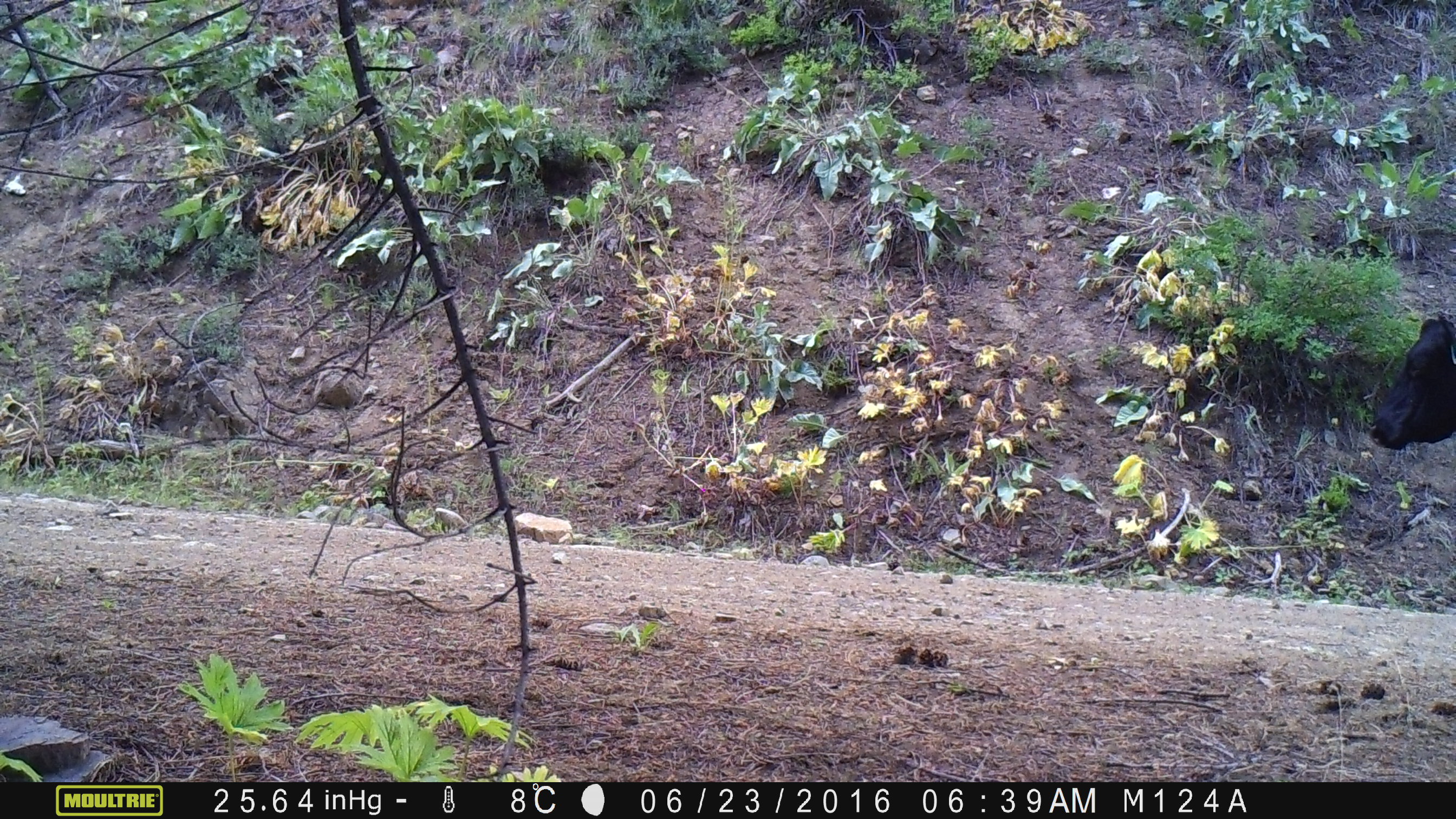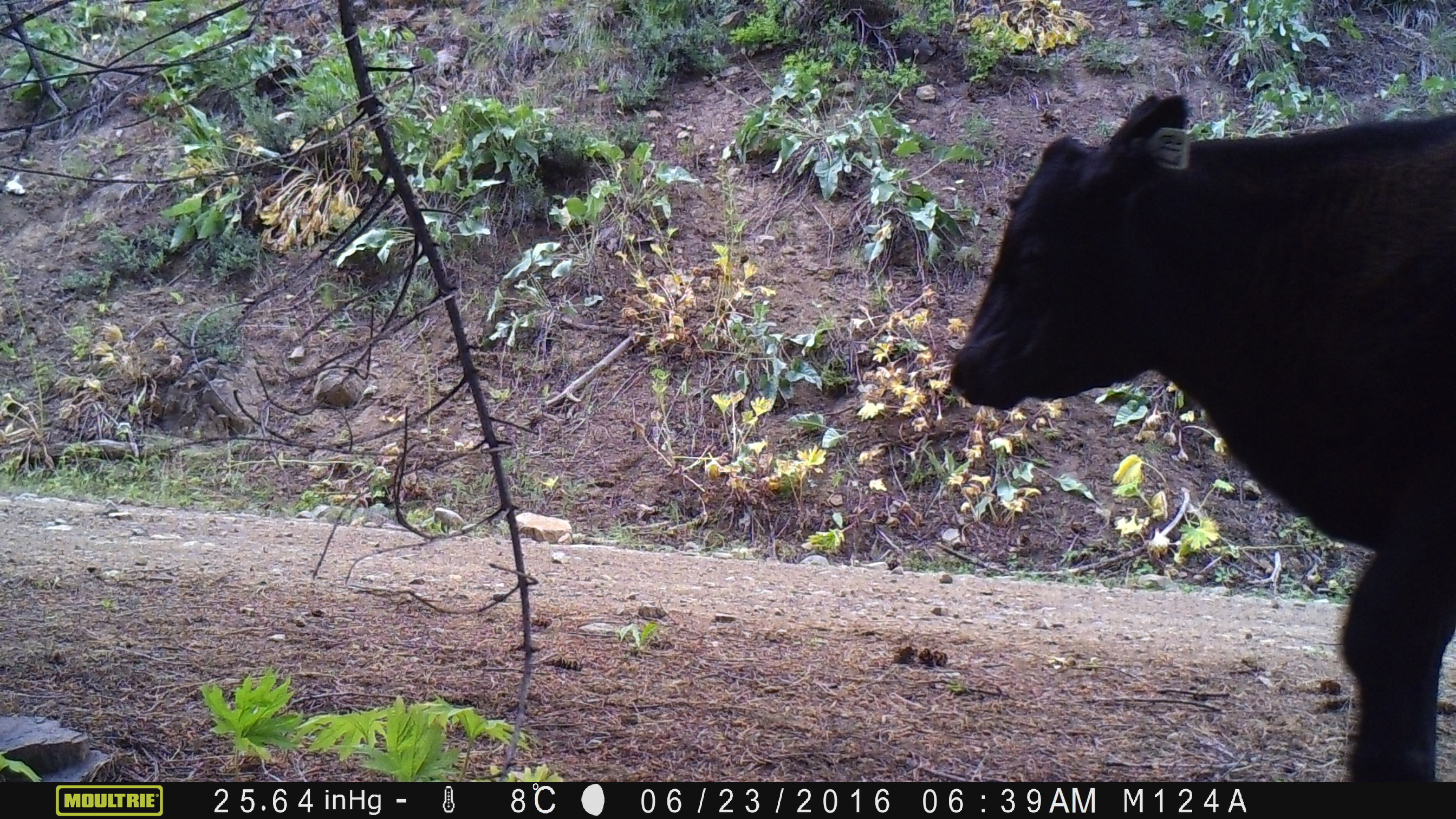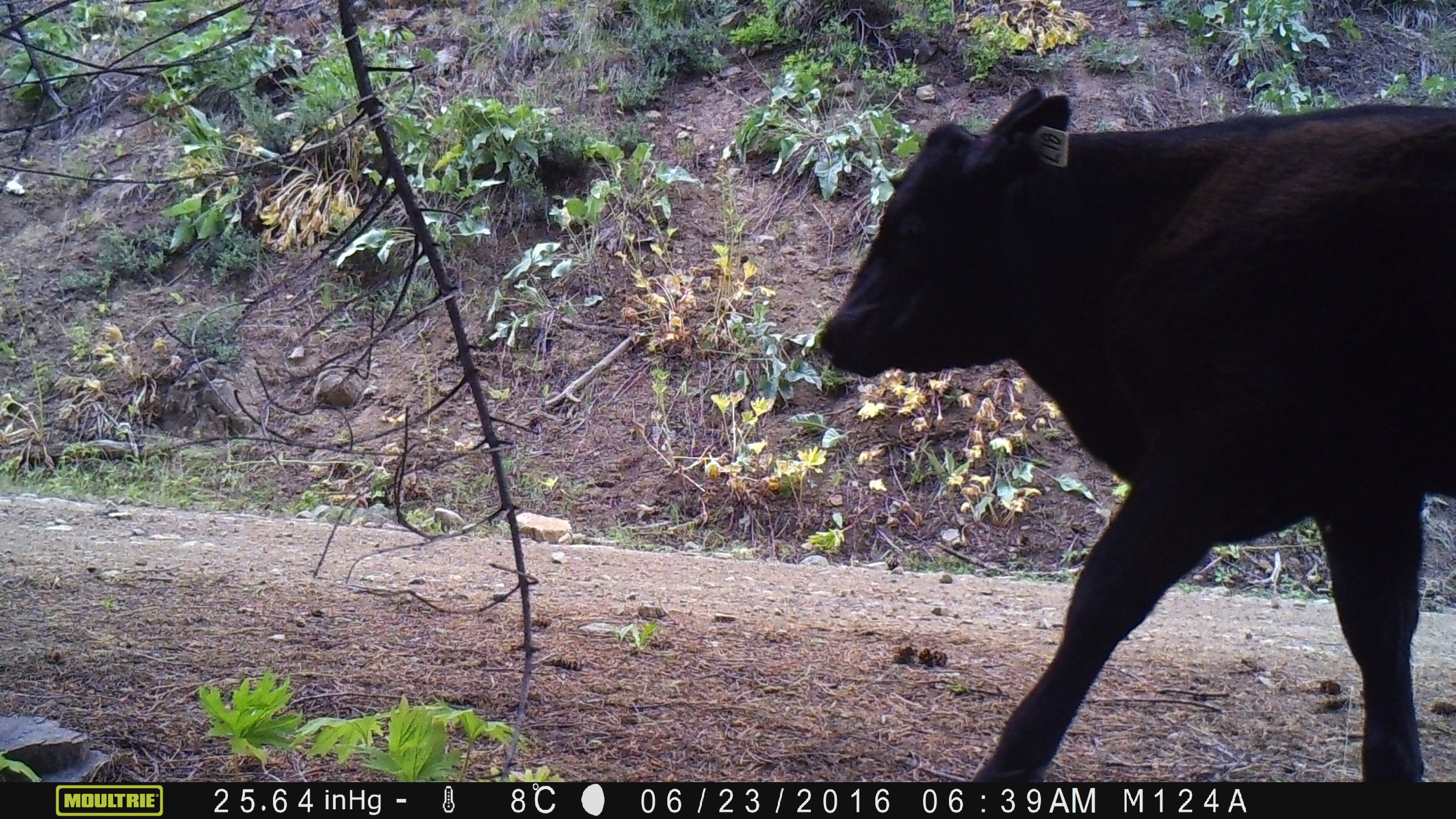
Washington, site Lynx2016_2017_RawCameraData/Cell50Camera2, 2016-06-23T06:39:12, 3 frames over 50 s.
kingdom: Animalia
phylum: Chordata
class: Mammalia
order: Artiodactyla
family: Bovidae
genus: Bos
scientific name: Bos taurus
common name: domestic cattle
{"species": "domestic cattle (Bos taurus)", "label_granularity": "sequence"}